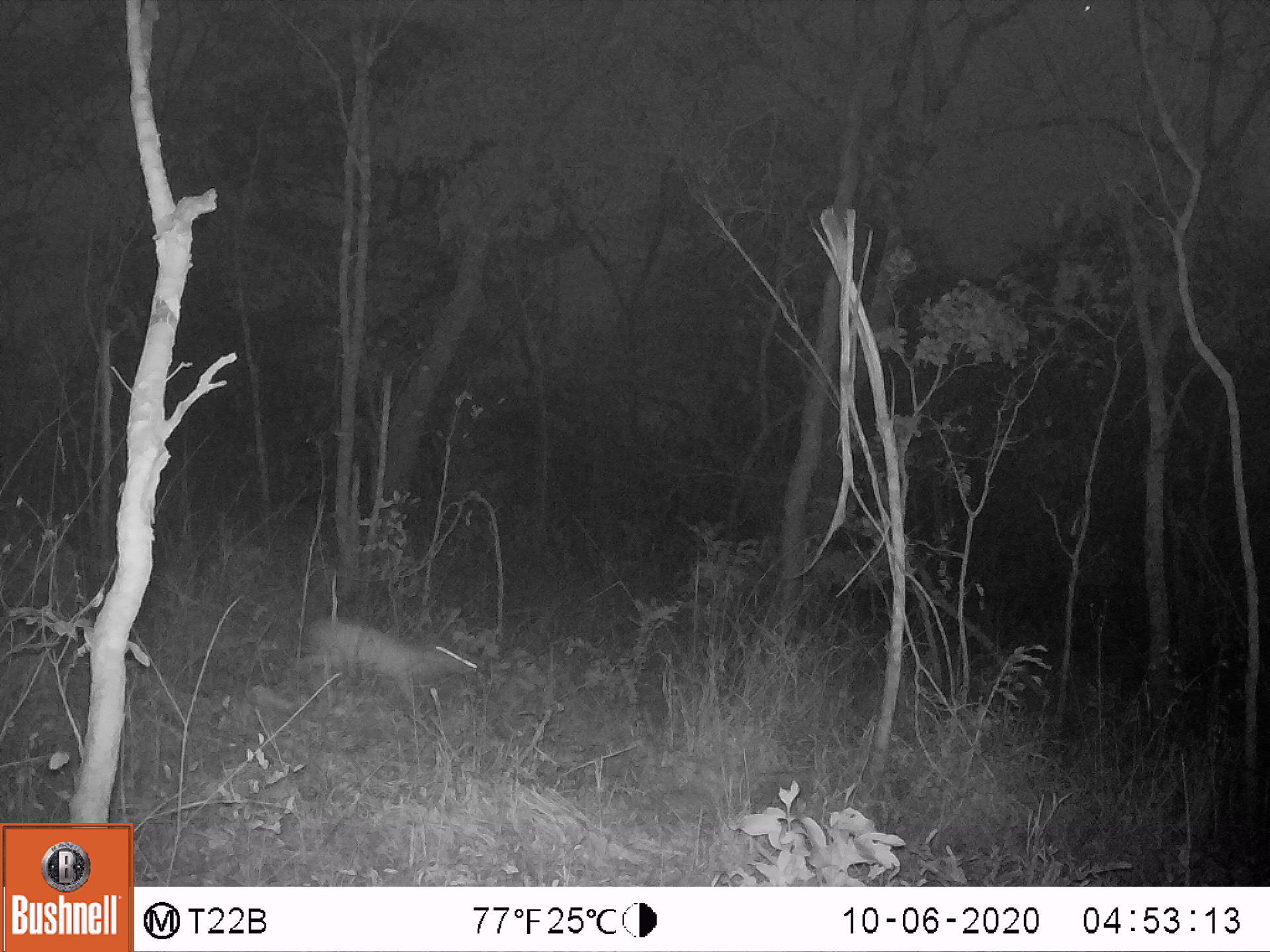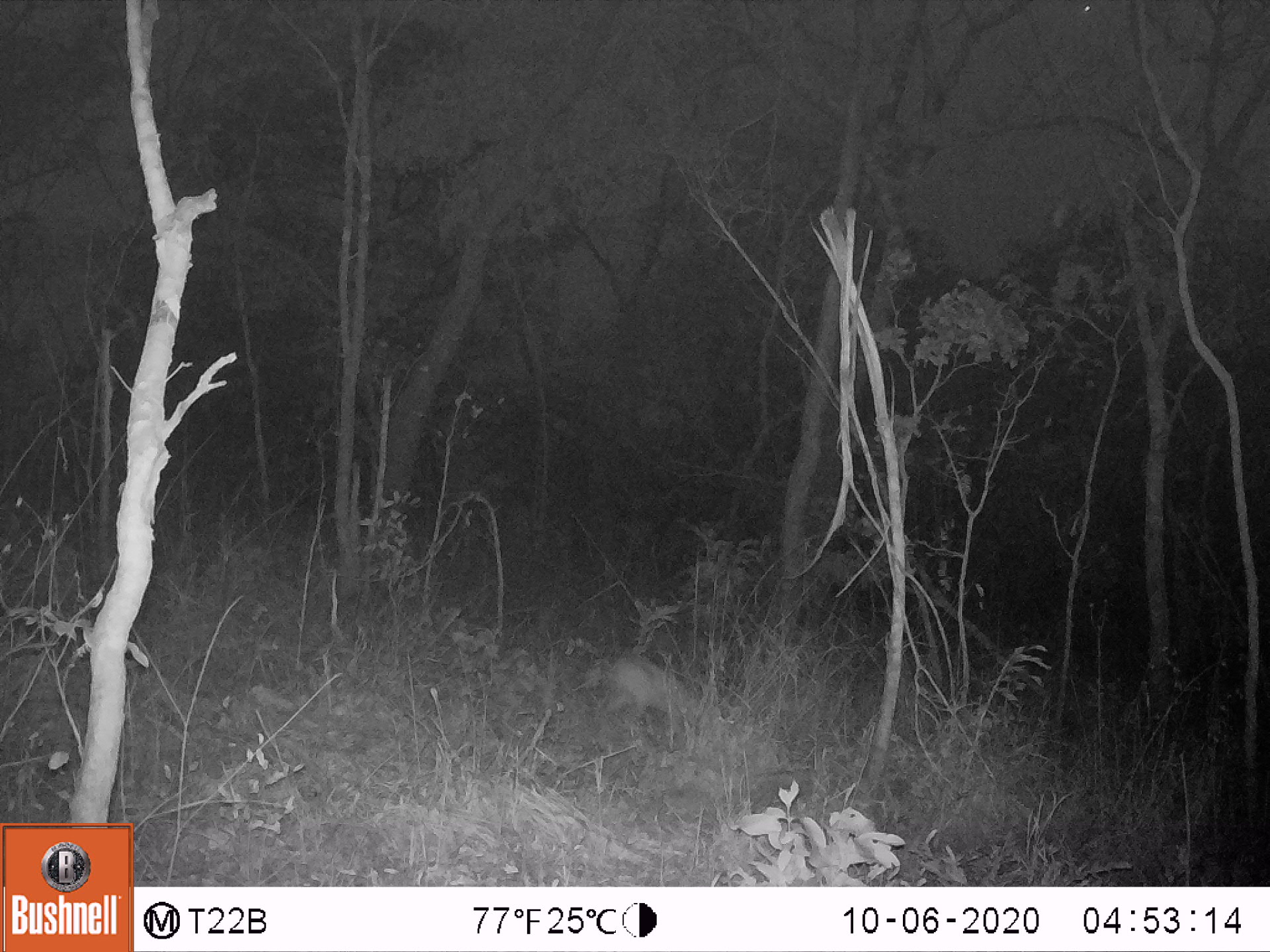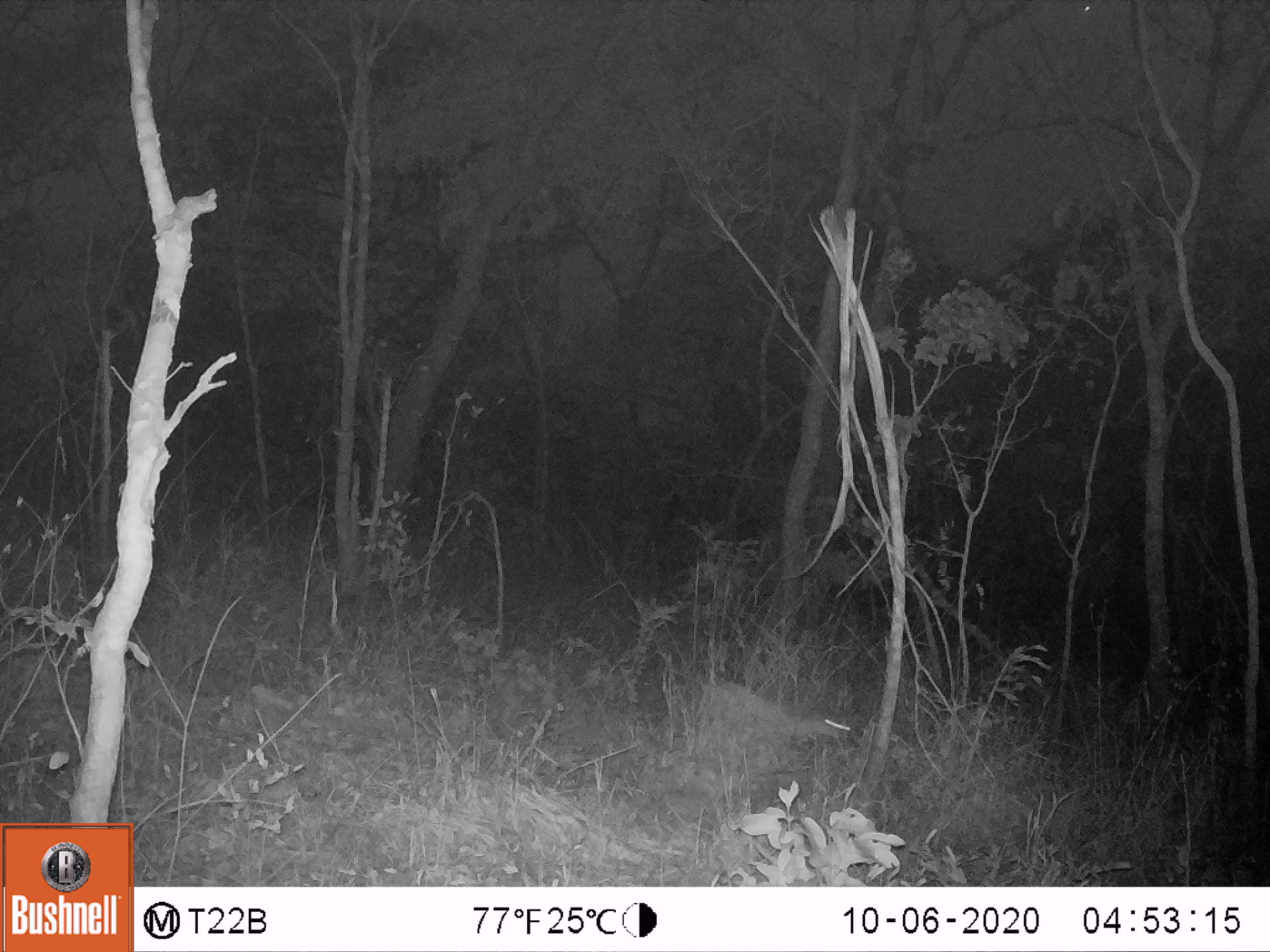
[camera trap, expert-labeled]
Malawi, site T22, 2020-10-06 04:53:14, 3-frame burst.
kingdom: Animalia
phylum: Chordata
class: Mammalia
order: Artiodactyla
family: Bovidae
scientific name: Antilopinae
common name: small antelope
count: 1